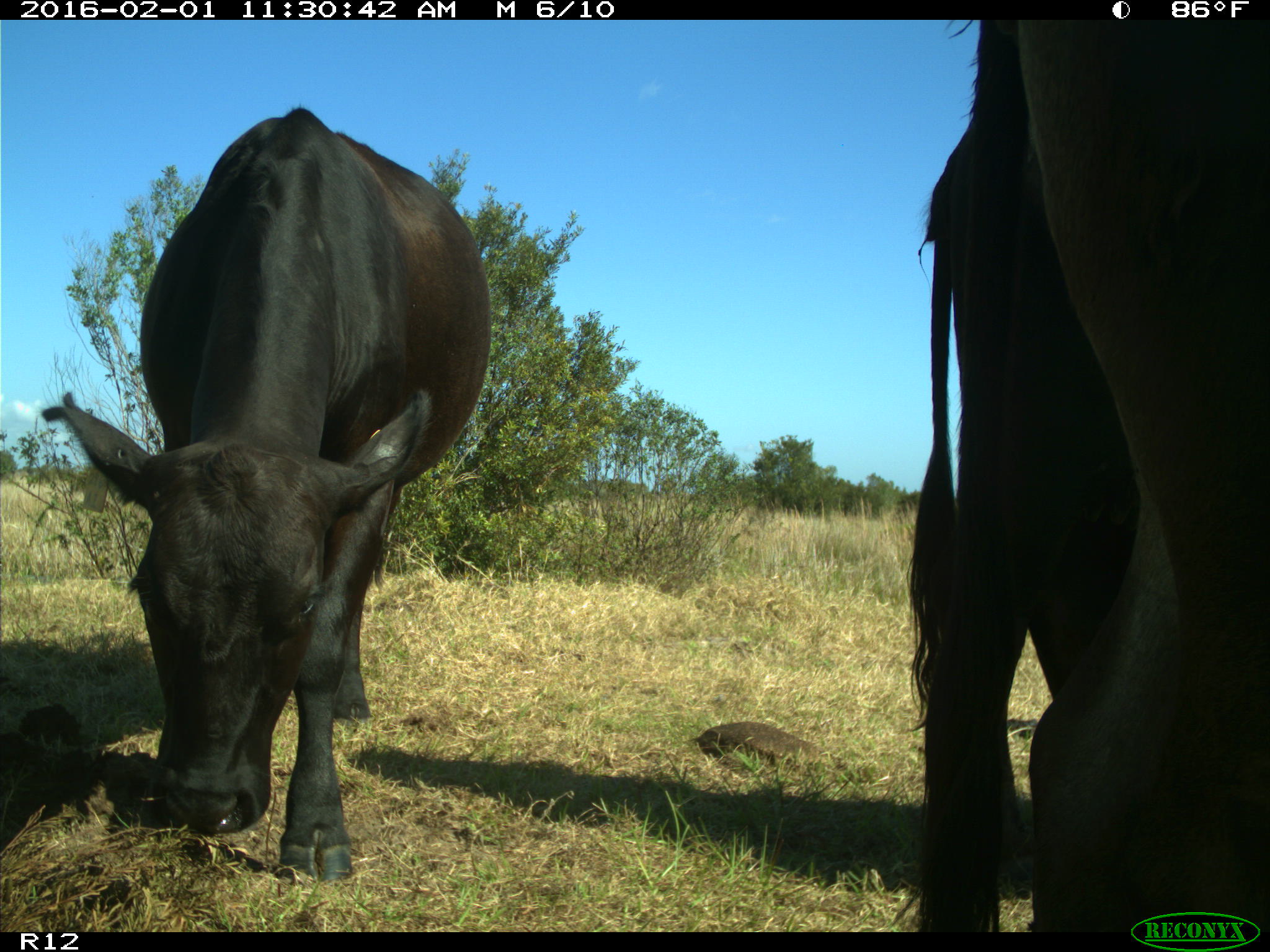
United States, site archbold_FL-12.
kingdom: Animalia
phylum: Chordata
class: Mammalia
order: Artiodactyla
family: Bovidae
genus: Bos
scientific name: Bos taurus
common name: domestic cow